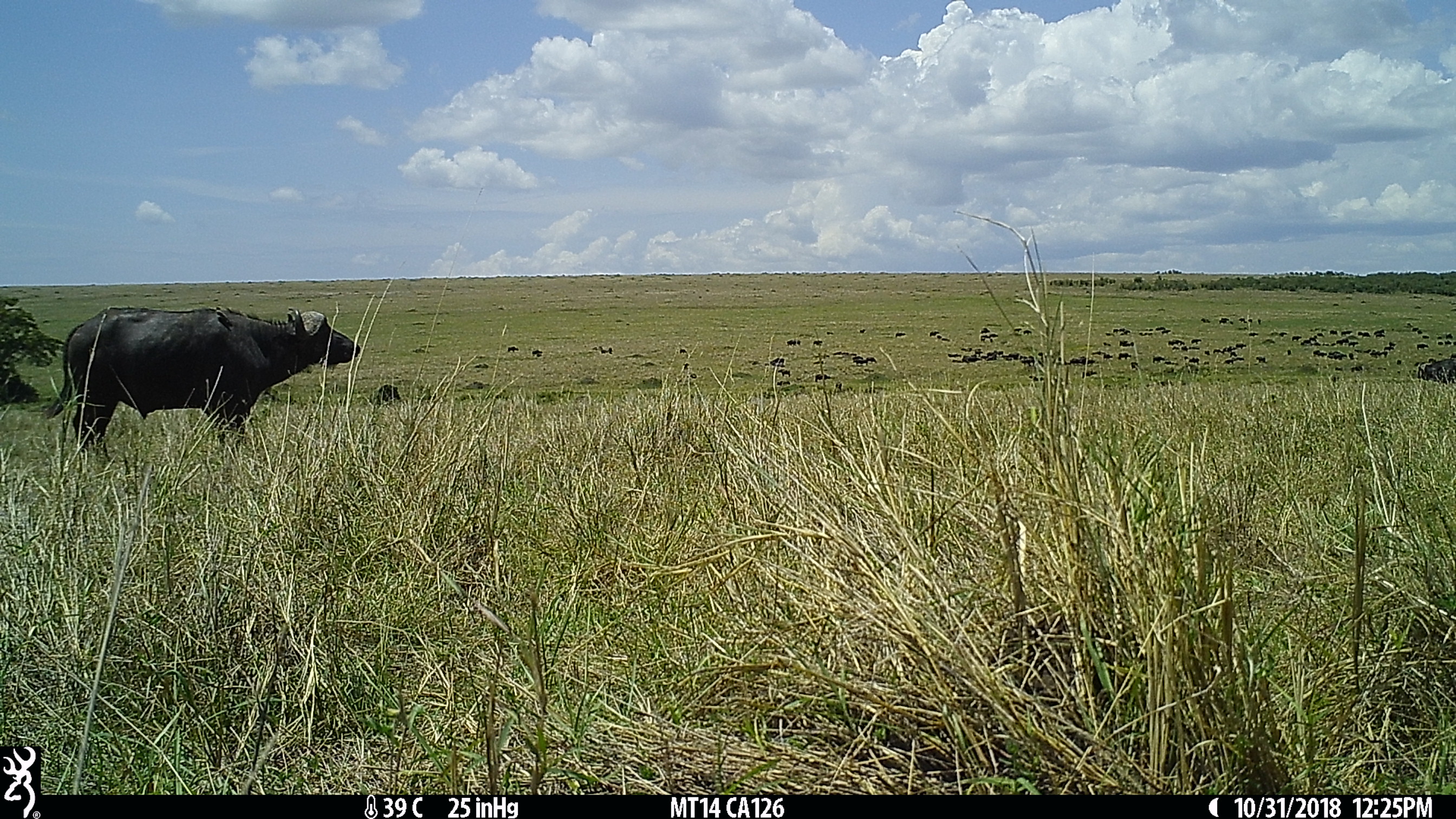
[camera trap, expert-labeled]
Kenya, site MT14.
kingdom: Animalia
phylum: Chordata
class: Mammalia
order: Artiodactyla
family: Bovidae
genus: Syncerus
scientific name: Syncerus caffer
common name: buffalo